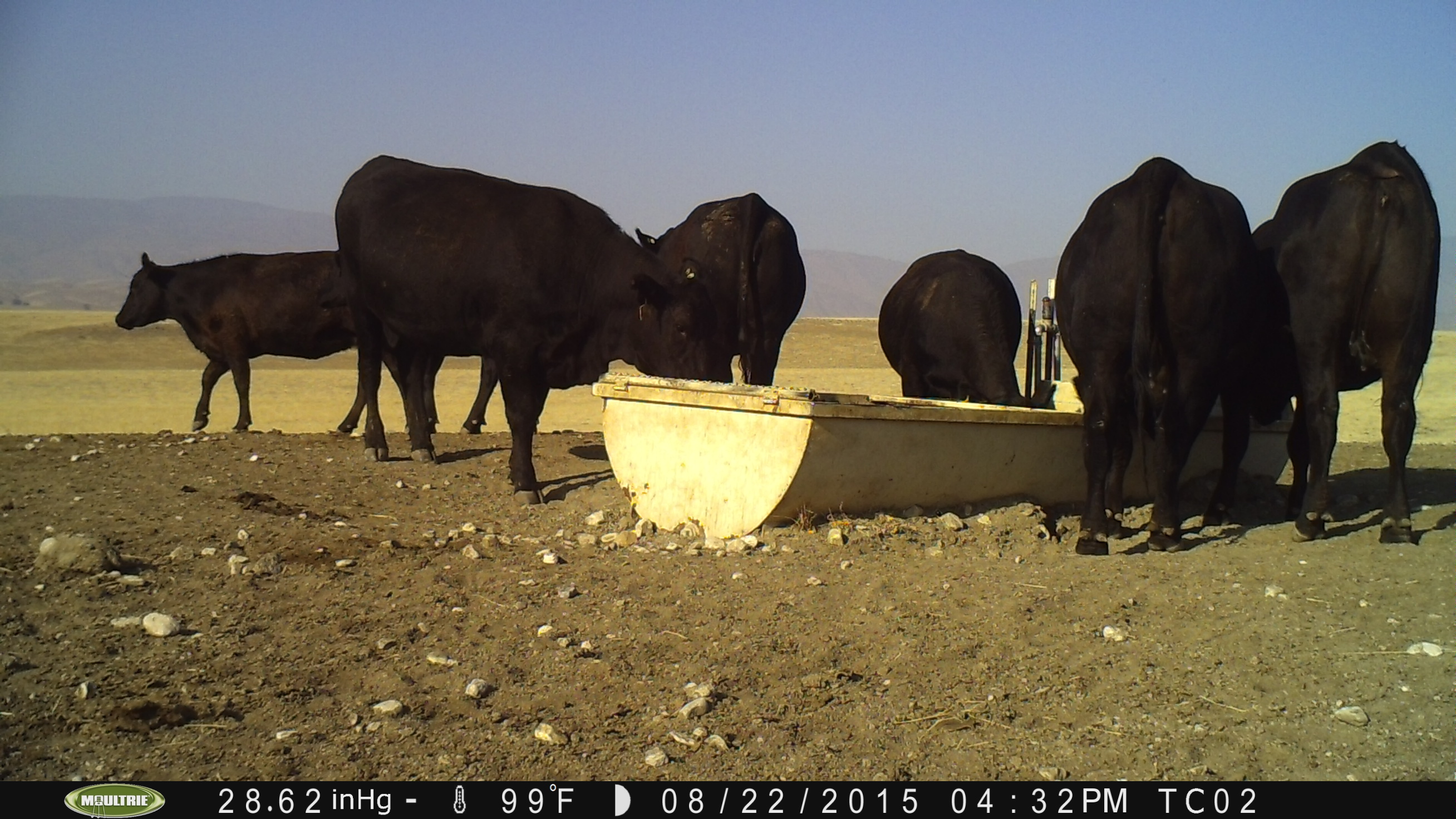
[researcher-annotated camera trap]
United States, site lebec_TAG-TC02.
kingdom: Animalia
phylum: Chordata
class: Mammalia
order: Artiodactyla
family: Bovidae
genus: Bos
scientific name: Bos taurus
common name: domestic cow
Bos taurus (domestic cow).